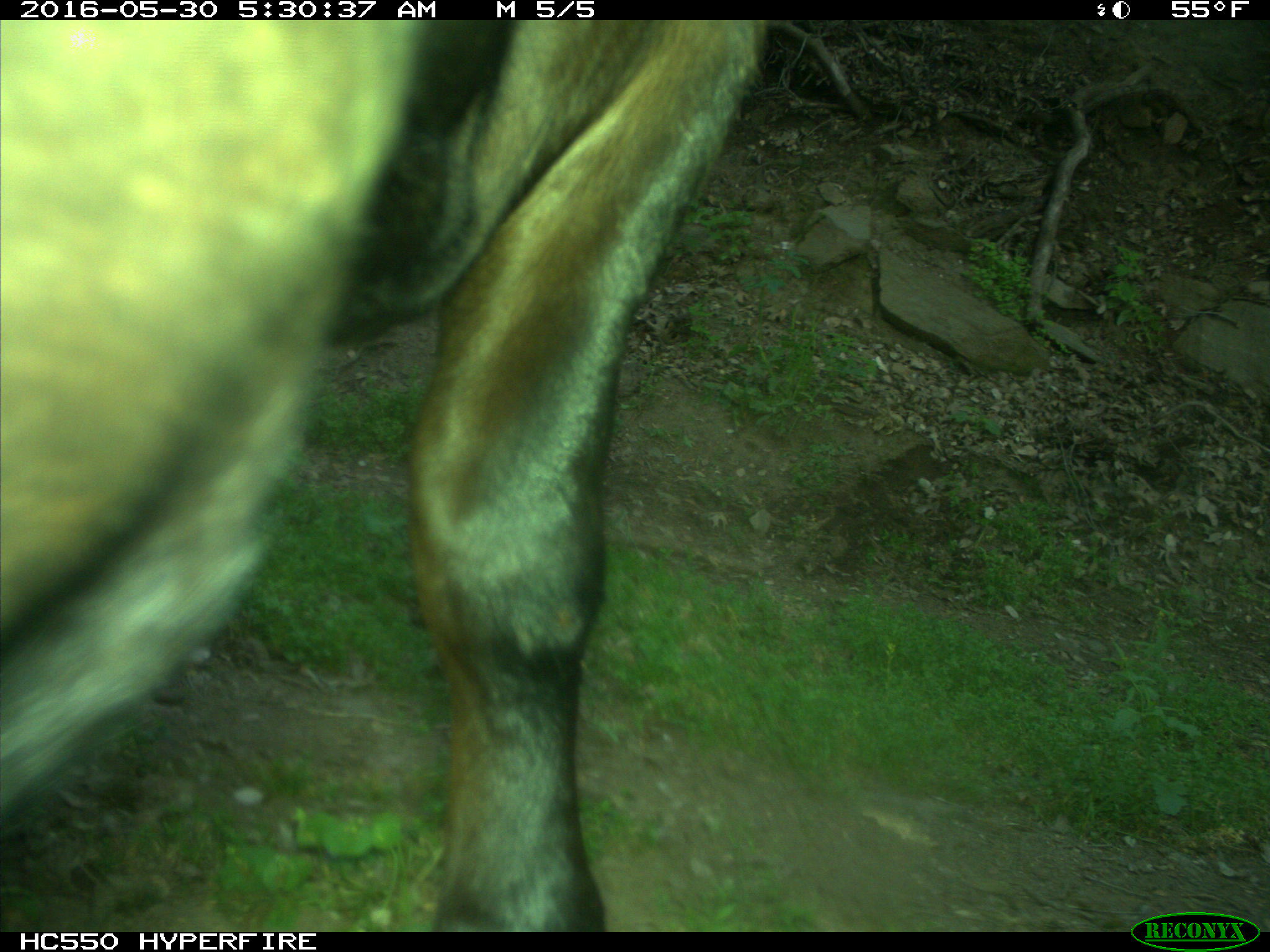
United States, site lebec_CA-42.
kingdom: Animalia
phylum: Chordata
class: Mammalia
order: Artiodactyla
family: Bovidae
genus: Bos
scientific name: Bos taurus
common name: domestic cow